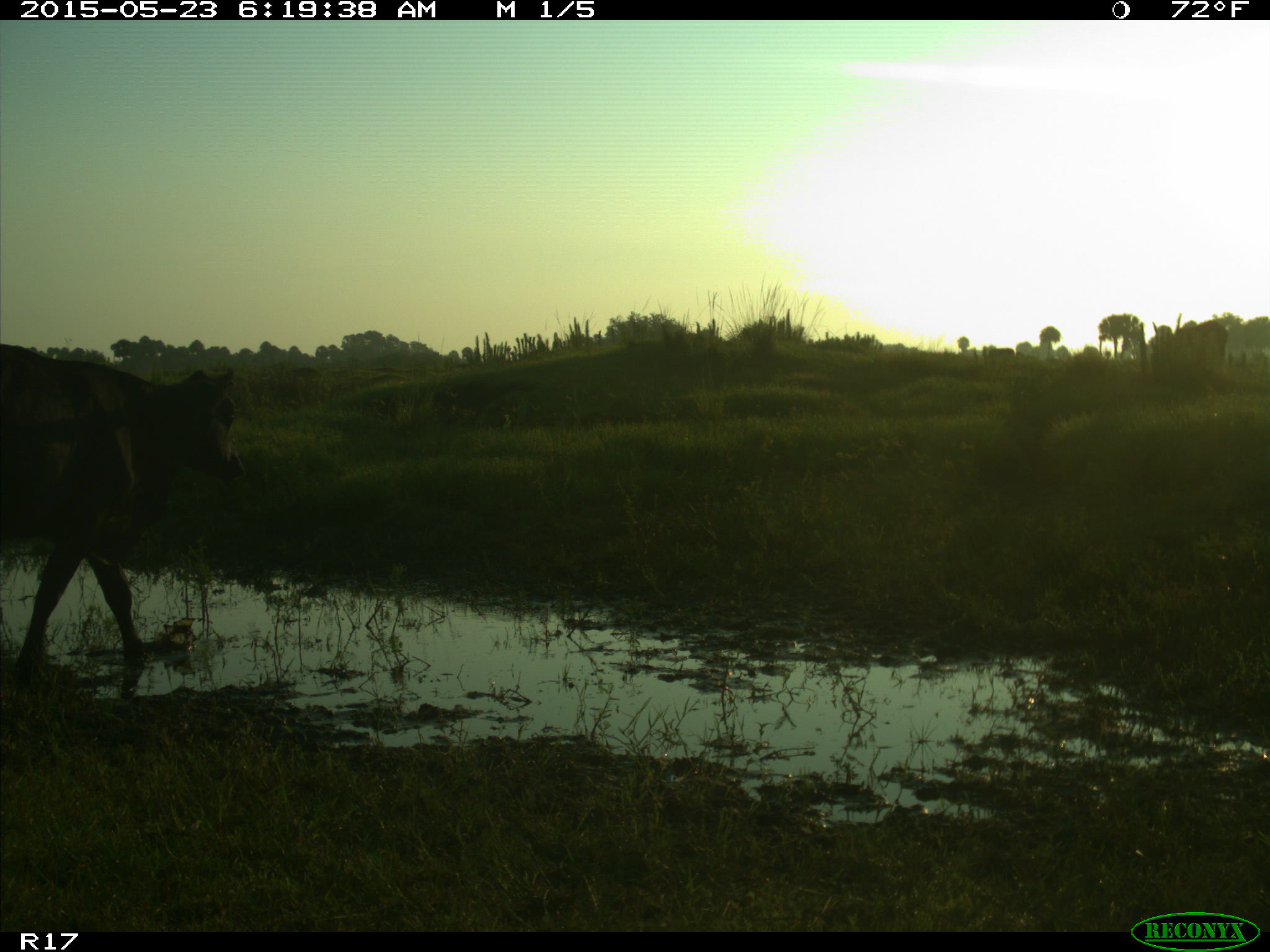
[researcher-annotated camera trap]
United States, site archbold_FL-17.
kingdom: Animalia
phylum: Chordata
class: Mammalia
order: Artiodactyla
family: Bovidae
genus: Bos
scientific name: Bos taurus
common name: domestic cow